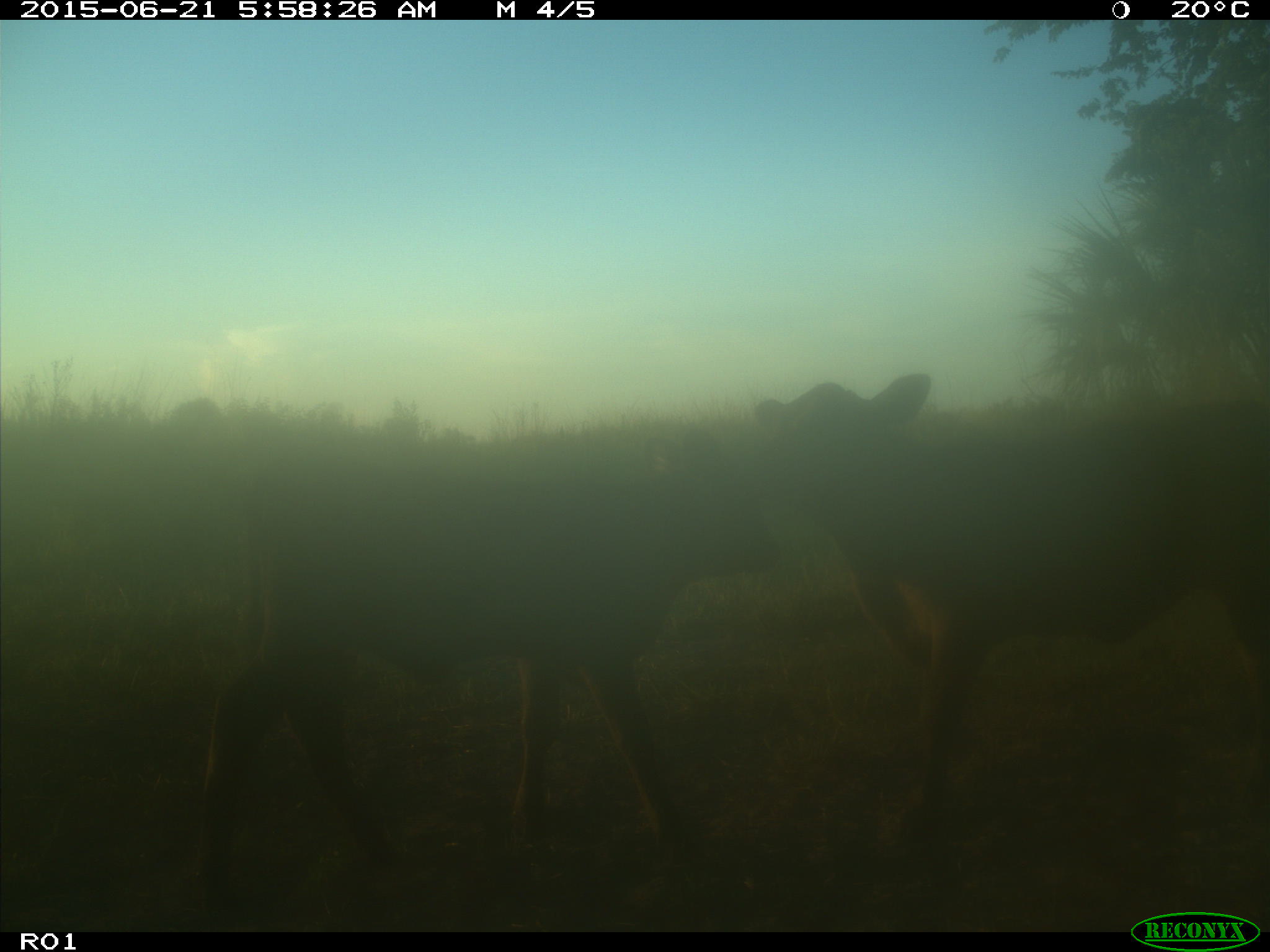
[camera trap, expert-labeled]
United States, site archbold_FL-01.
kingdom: Animalia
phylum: Chordata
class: Mammalia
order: Artiodactyla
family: Bovidae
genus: Bos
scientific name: Bos taurus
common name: domestic cow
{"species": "Bos taurus (domestic cow)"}